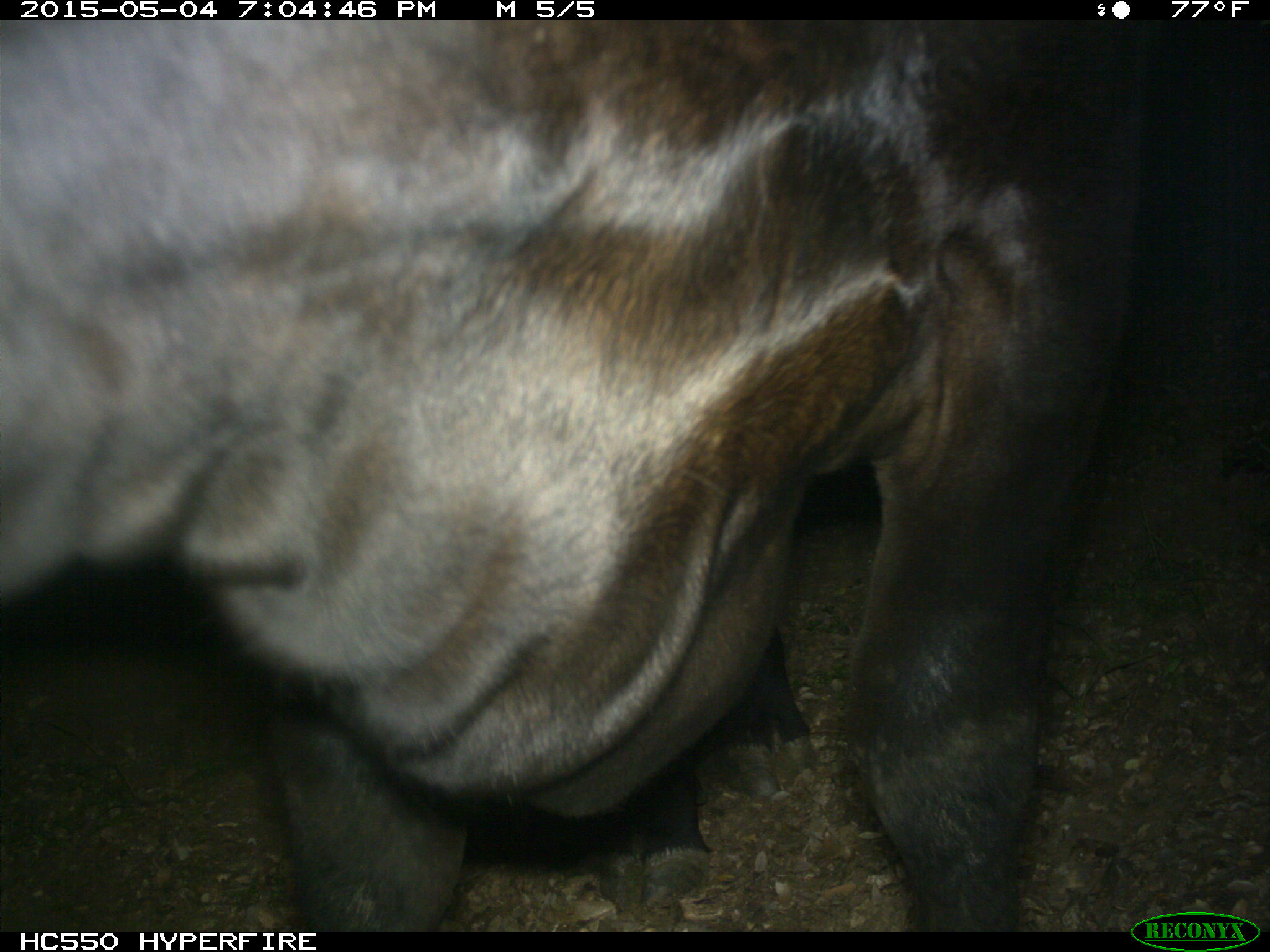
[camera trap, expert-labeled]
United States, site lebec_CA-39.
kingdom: Animalia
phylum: Chordata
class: Mammalia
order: Artiodactyla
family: Bovidae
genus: Bos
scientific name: Bos taurus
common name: domestic cow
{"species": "Bos taurus (domestic cow)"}